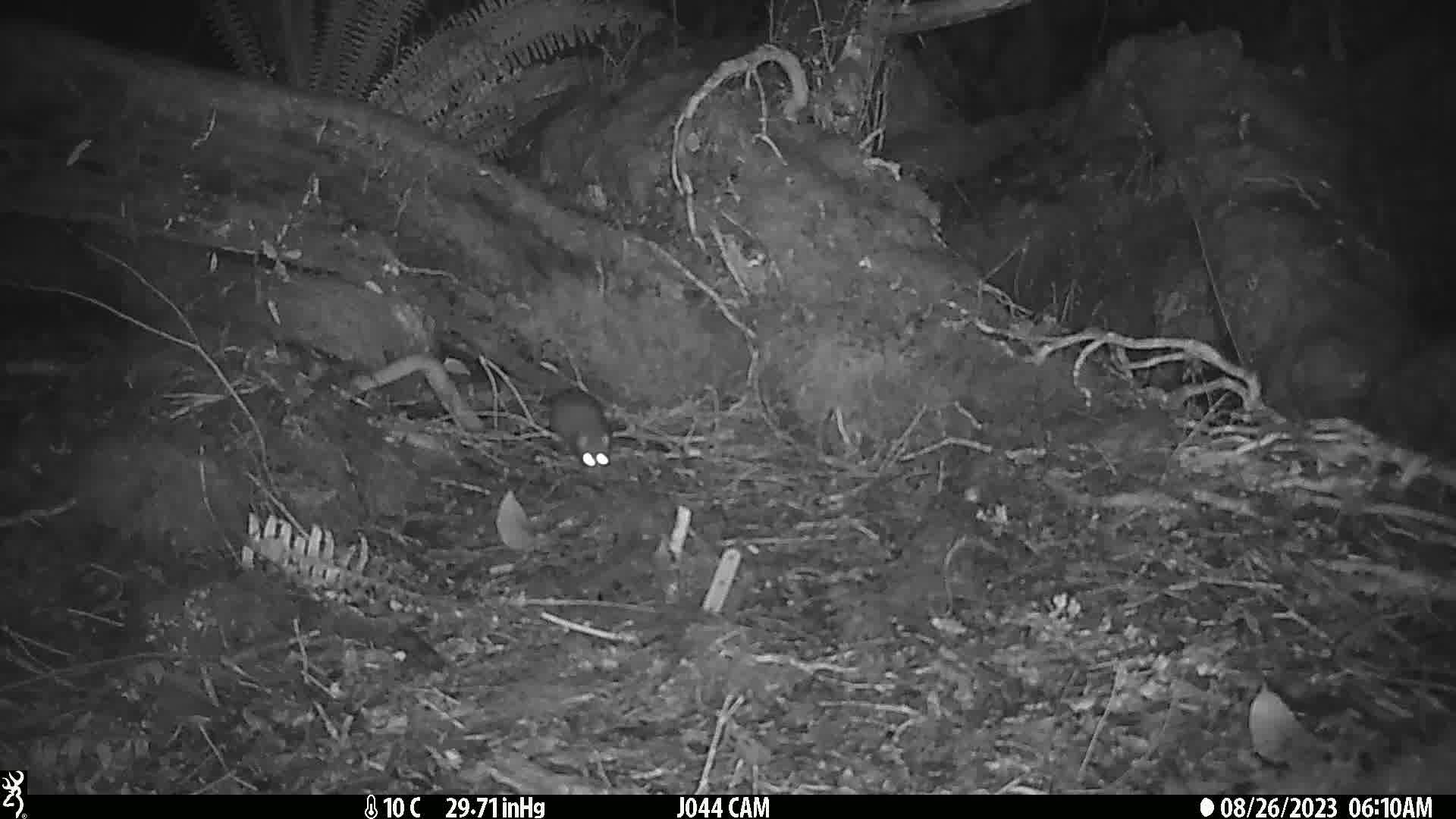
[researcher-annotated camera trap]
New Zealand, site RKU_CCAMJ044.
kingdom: Animalia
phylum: Chordata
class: Mammalia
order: Rodentia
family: Muridae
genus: Rattus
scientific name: Rattus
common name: rat